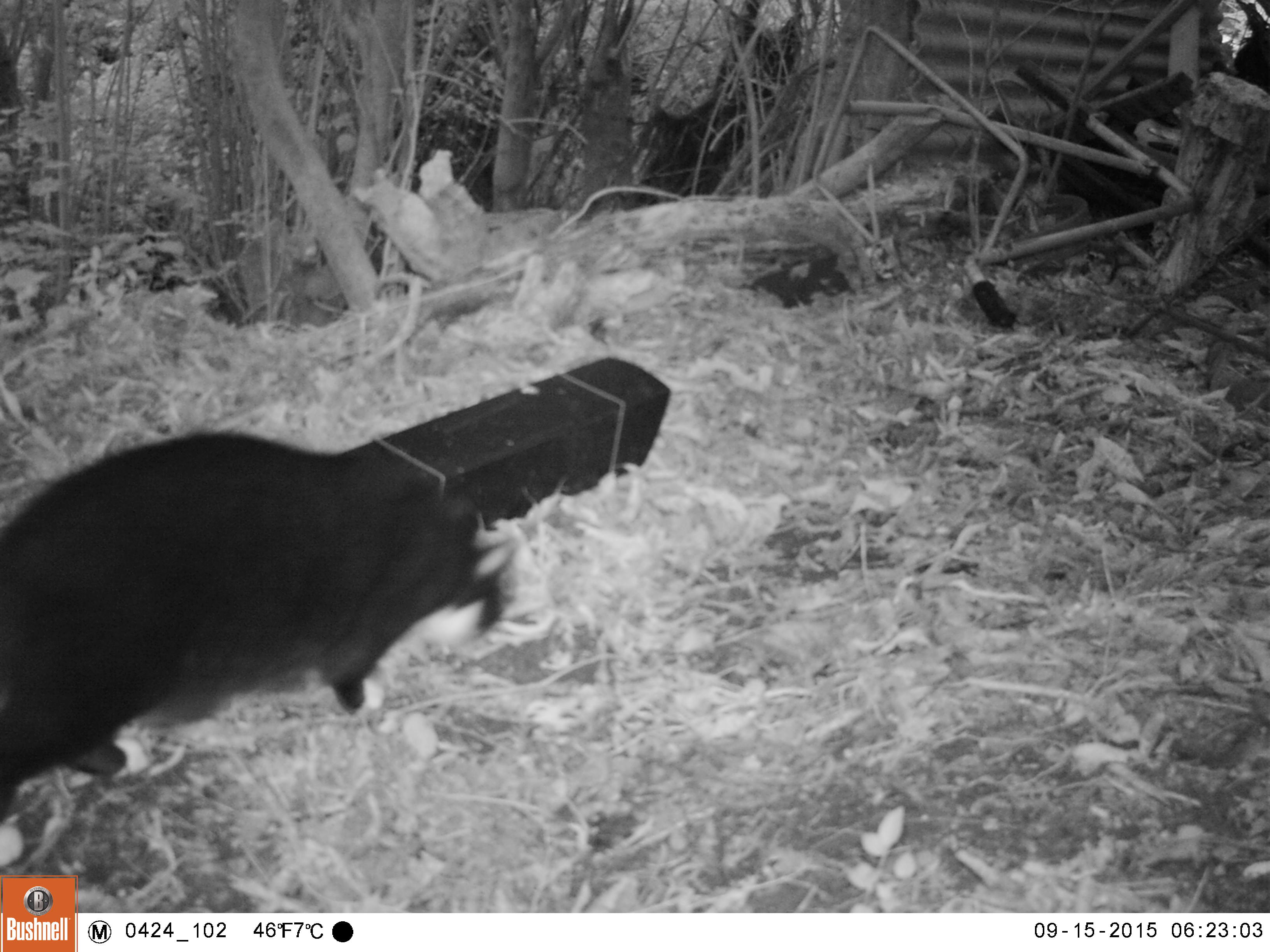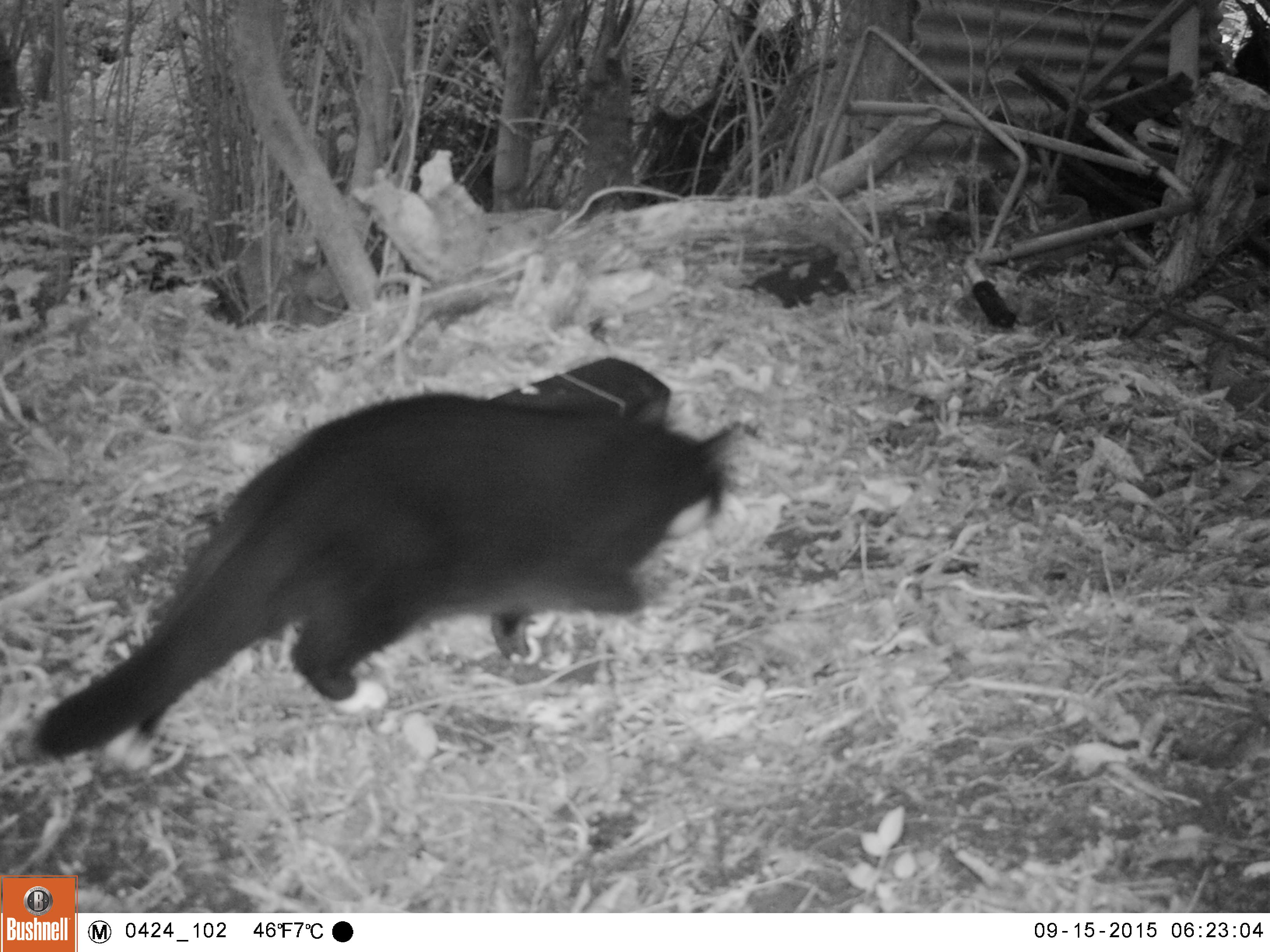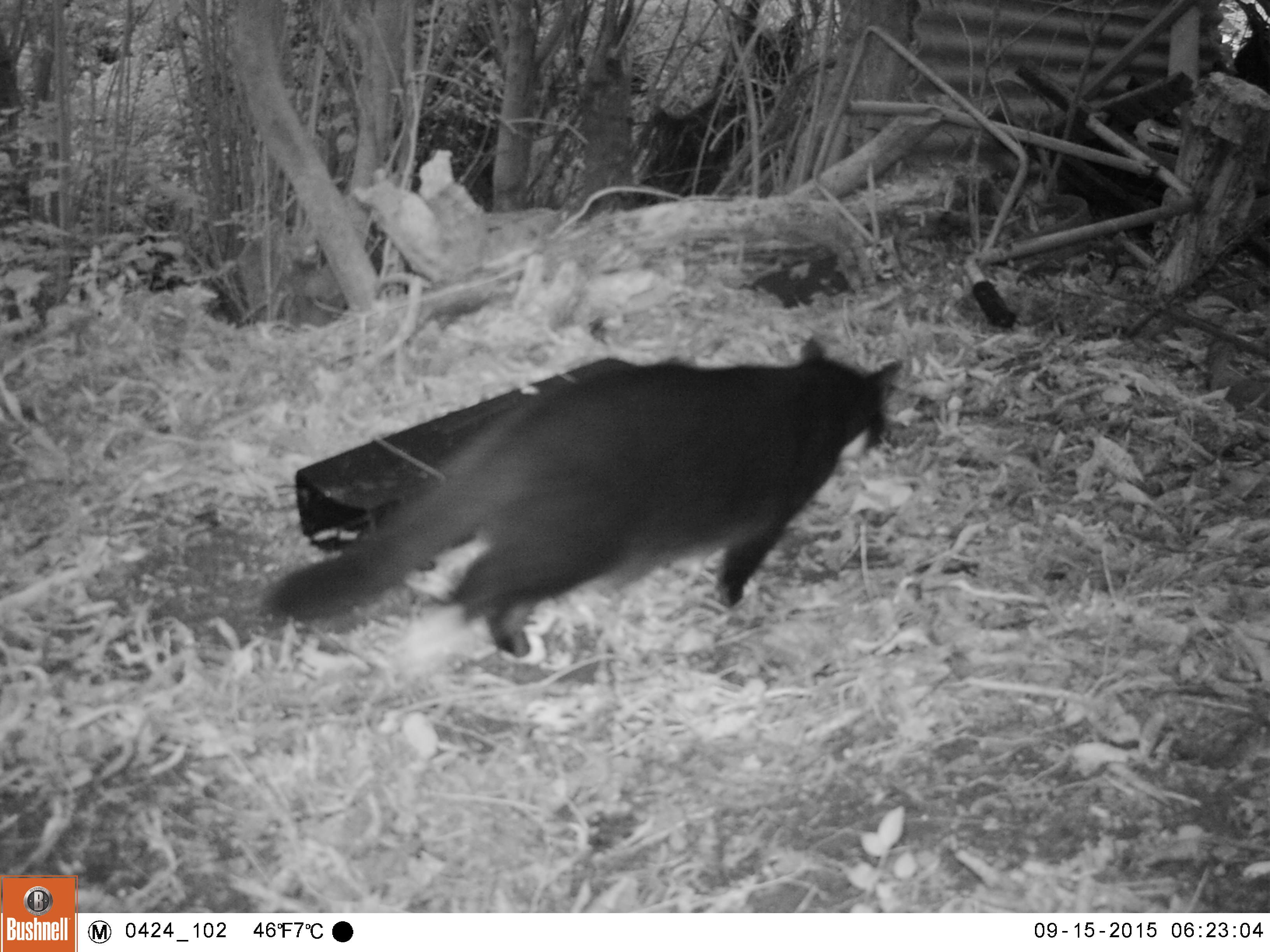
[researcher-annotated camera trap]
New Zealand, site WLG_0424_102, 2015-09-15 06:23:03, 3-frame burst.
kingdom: Animalia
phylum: Chordata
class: Mammalia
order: Carnivora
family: Felidae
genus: Felis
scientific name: Felis catus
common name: domestic cat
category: cat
Cat (domestic cat) (Felis catus).